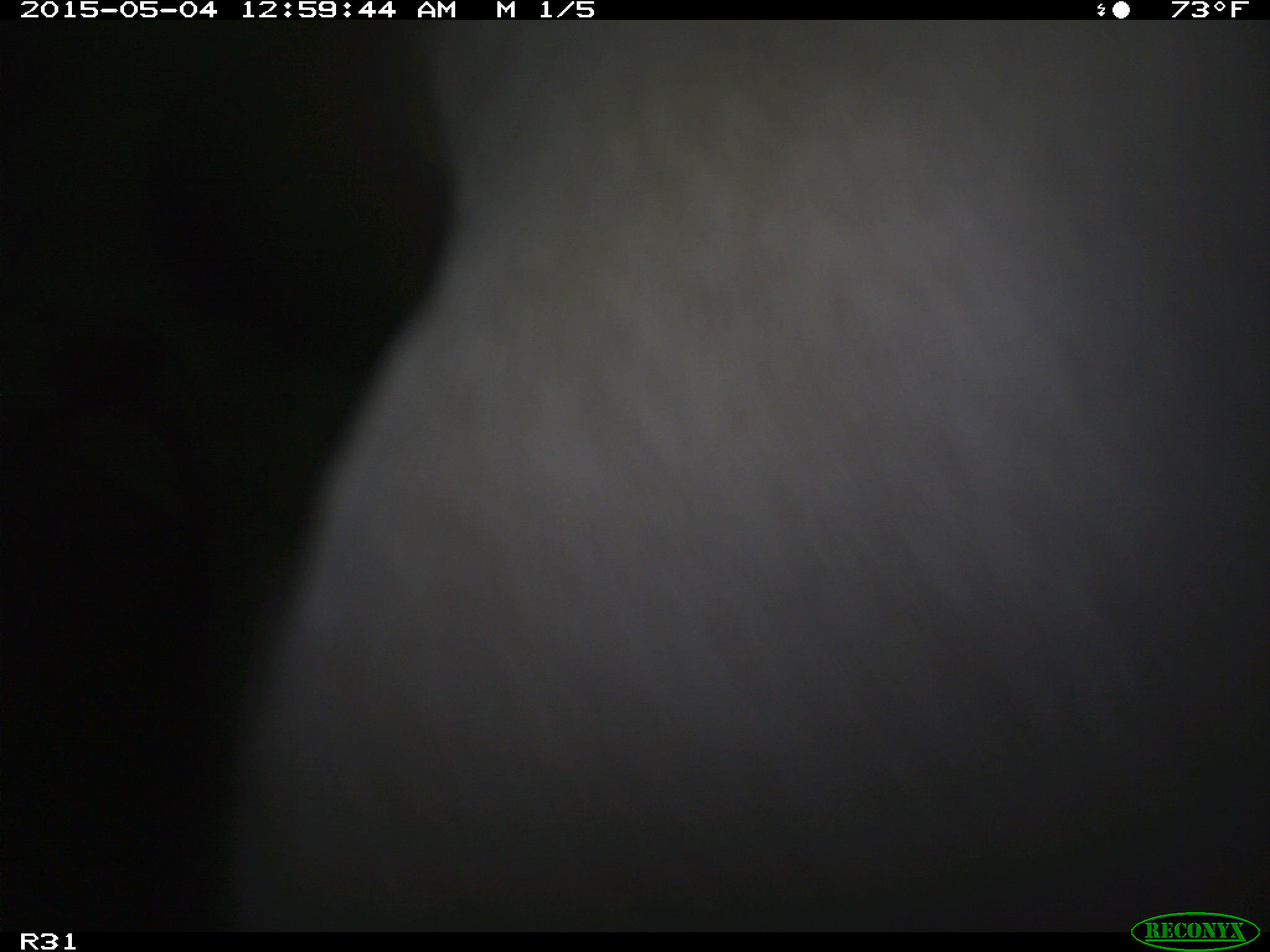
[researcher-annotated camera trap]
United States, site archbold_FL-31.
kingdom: Animalia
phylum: Chordata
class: Mammalia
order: Artiodactyla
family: Bovidae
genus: Bos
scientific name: Bos taurus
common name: domestic cow